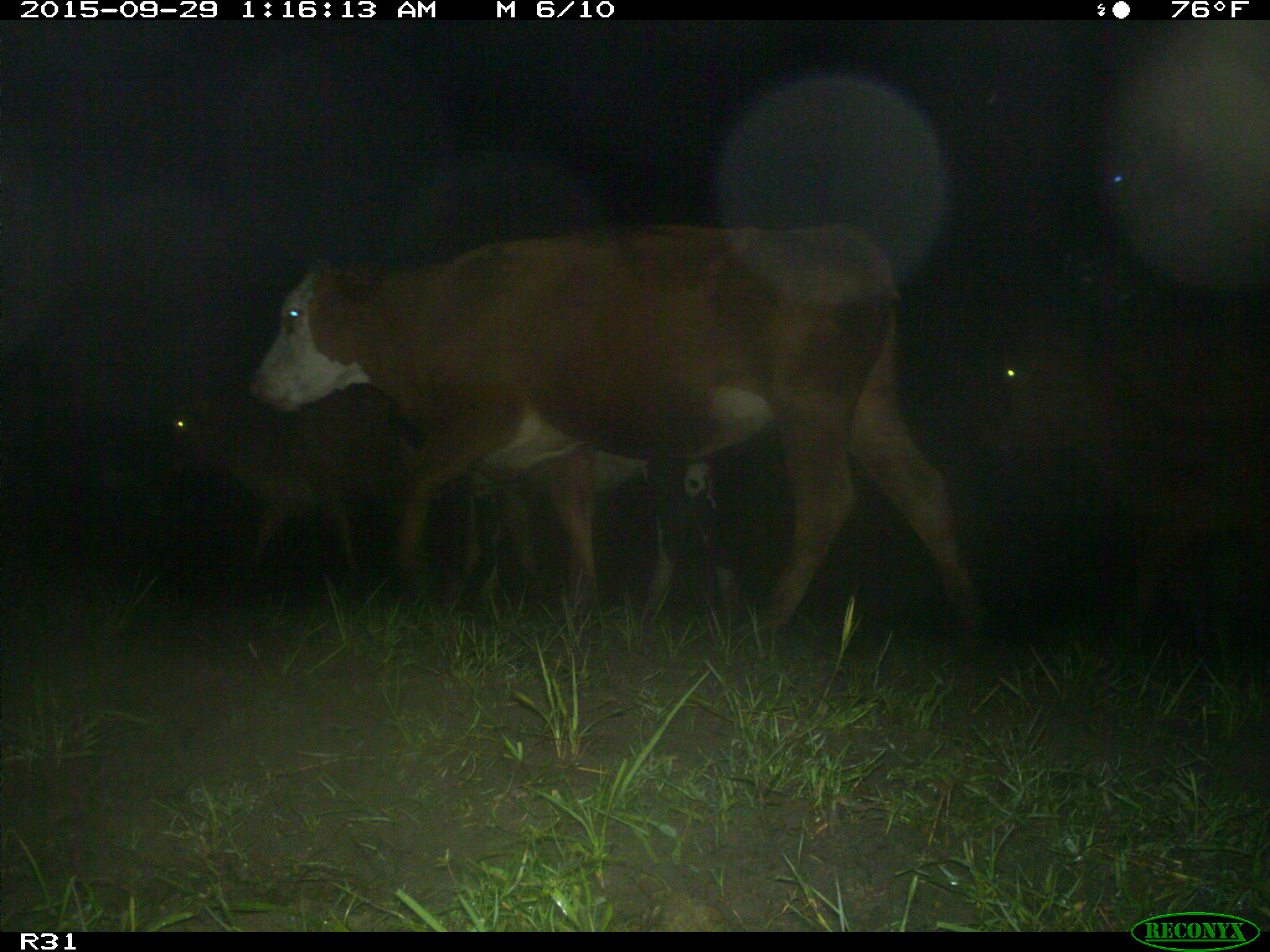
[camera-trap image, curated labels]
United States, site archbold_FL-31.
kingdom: Animalia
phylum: Chordata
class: Mammalia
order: Artiodactyla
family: Bovidae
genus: Bos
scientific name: Bos taurus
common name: domestic cow